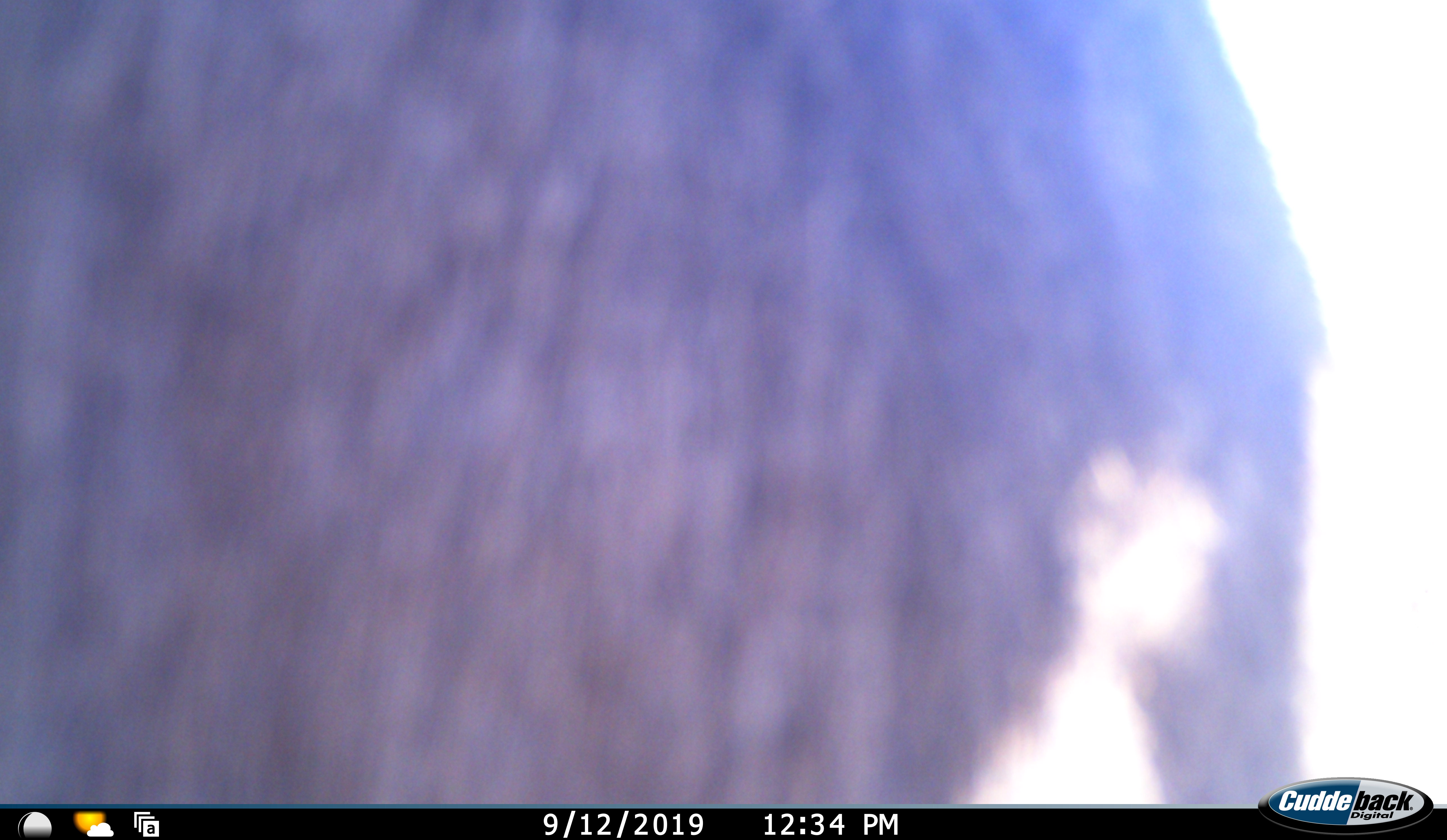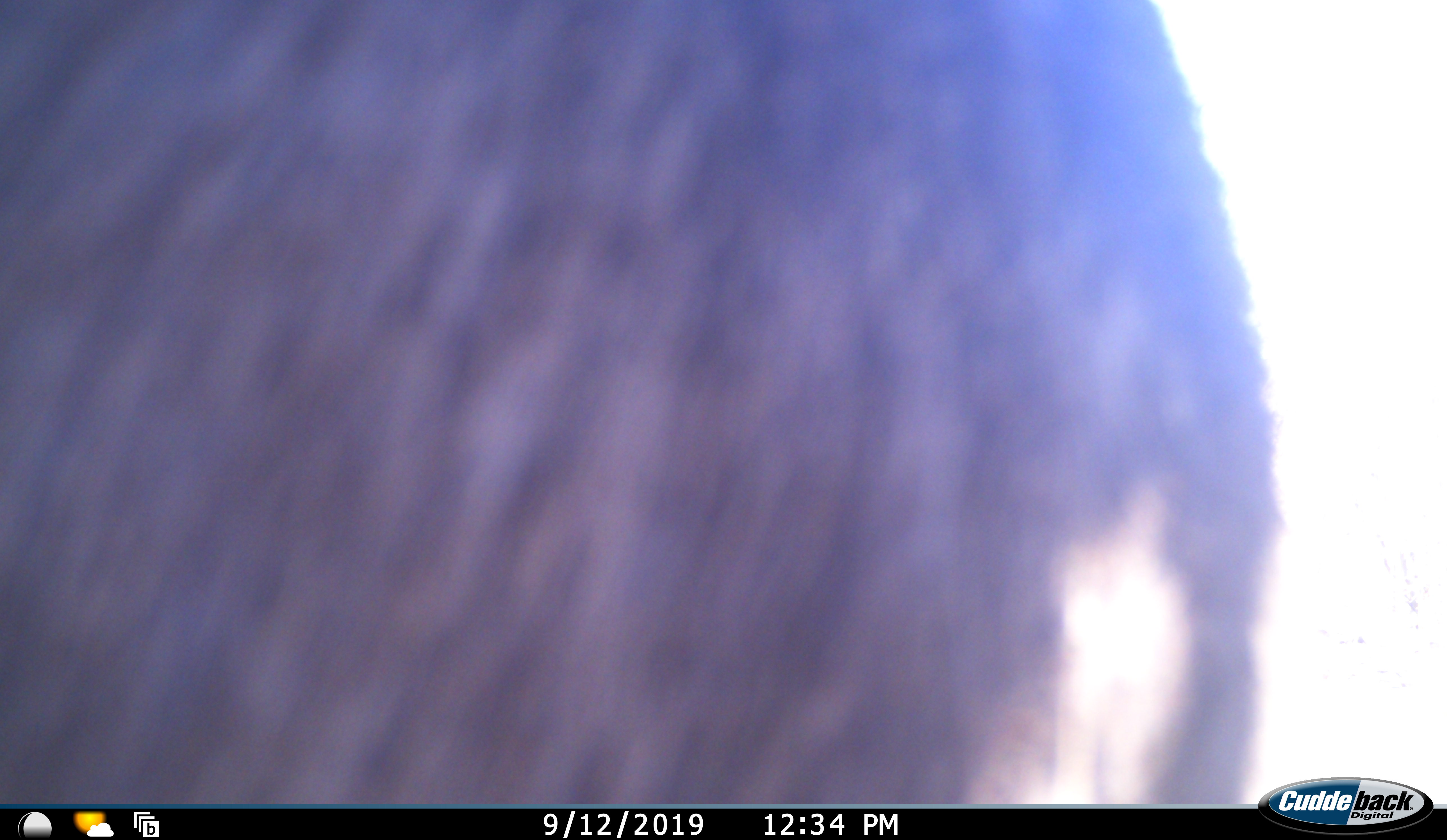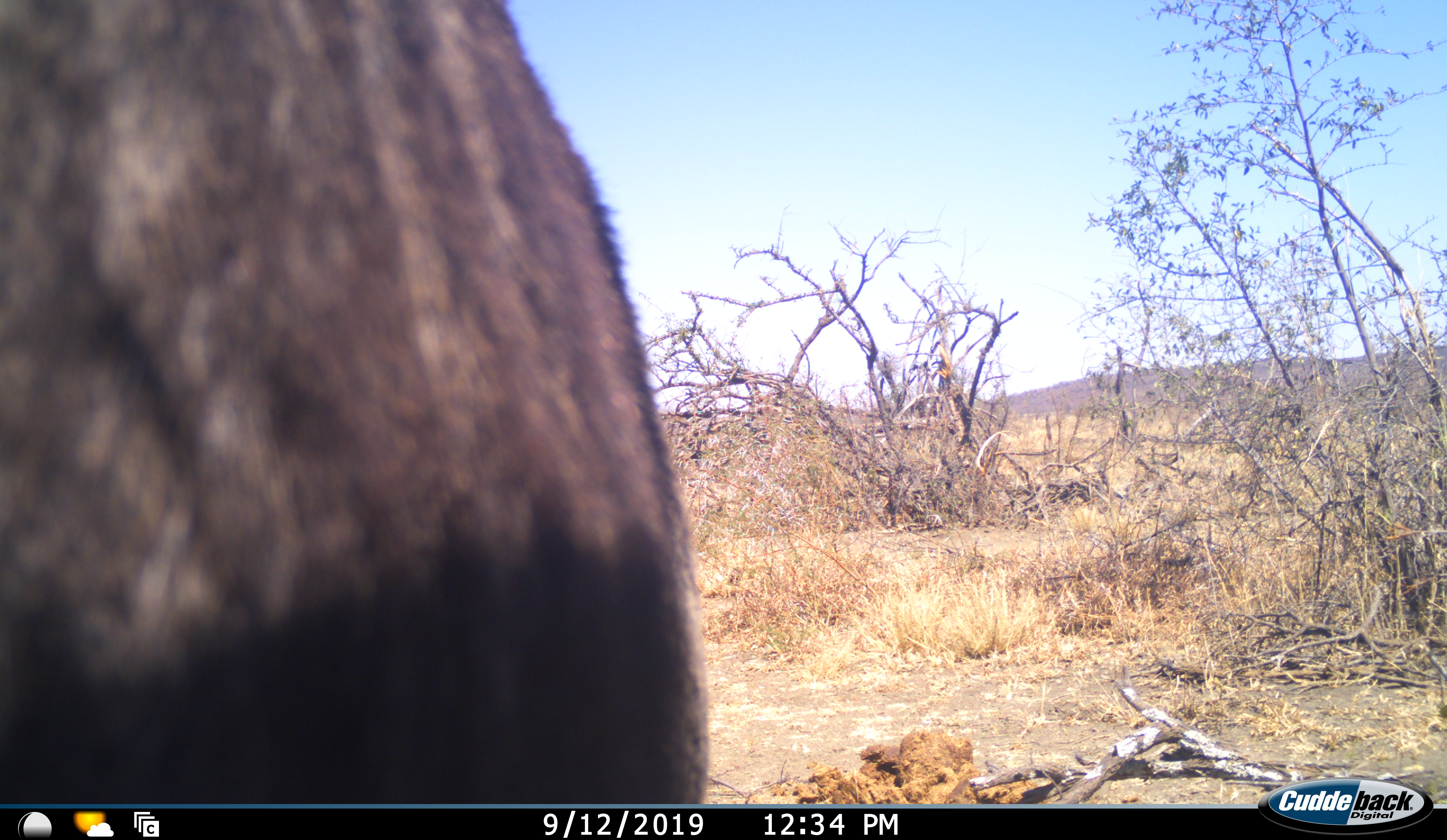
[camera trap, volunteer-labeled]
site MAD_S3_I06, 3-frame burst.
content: unidentified animal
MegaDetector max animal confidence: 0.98